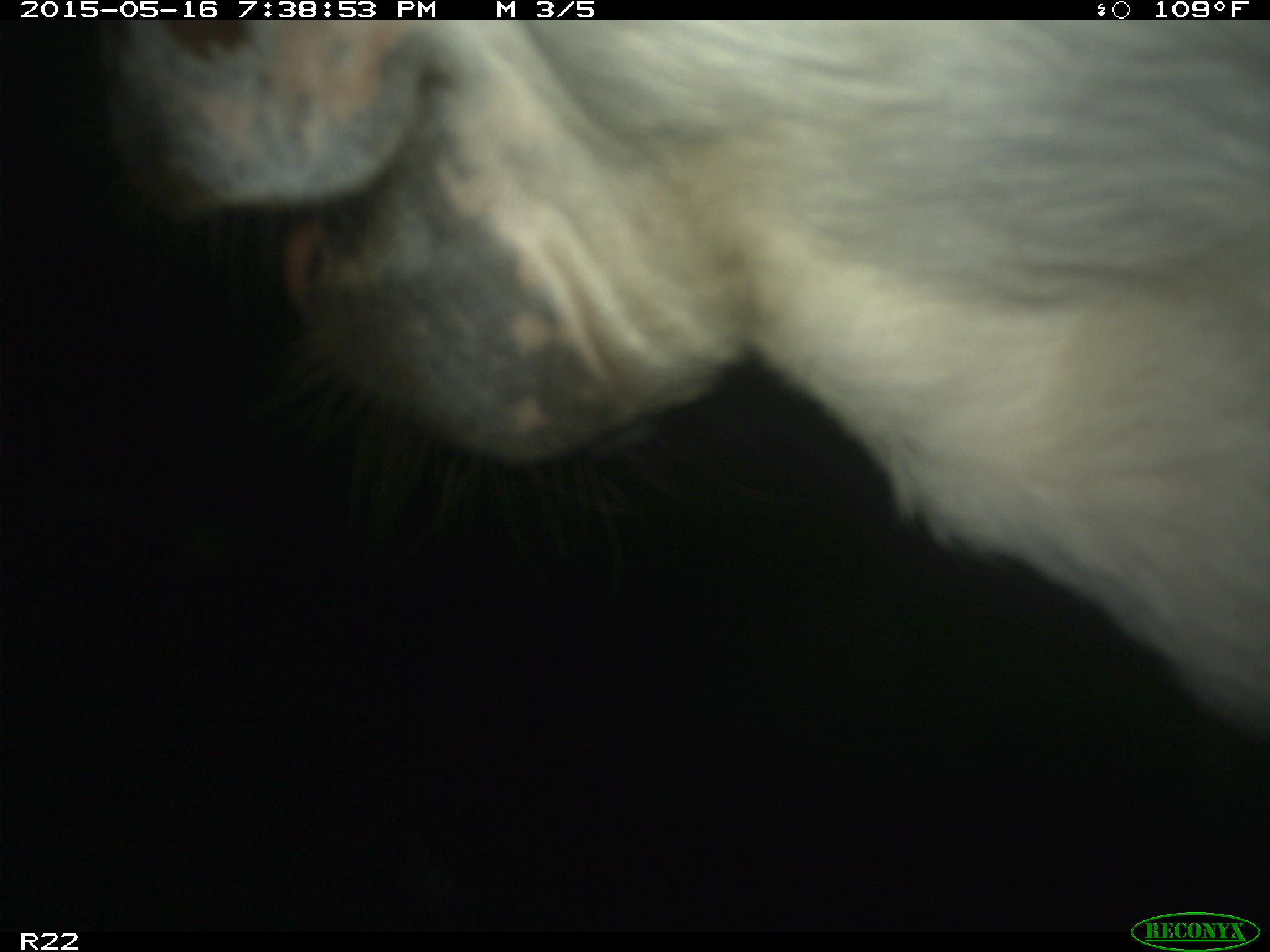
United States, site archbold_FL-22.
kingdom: Animalia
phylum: Chordata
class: Mammalia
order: Artiodactyla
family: Bovidae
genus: Bos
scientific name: Bos taurus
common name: domestic cow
Bos taurus (domestic cow).